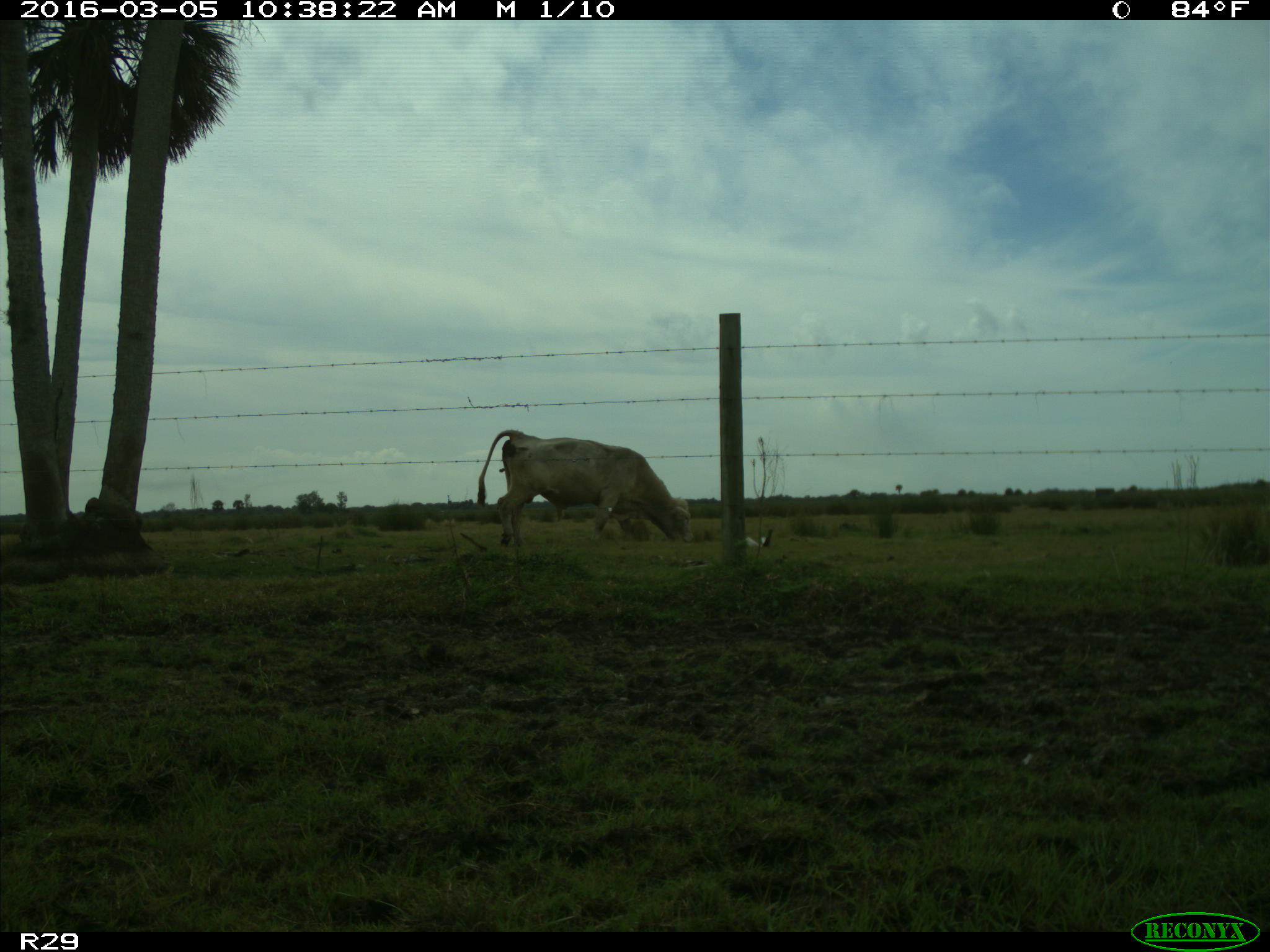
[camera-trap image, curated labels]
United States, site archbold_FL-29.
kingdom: Animalia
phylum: Chordata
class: Mammalia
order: Artiodactyla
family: Bovidae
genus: Bos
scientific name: Bos taurus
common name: domestic cow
Bos taurus (domestic cow).